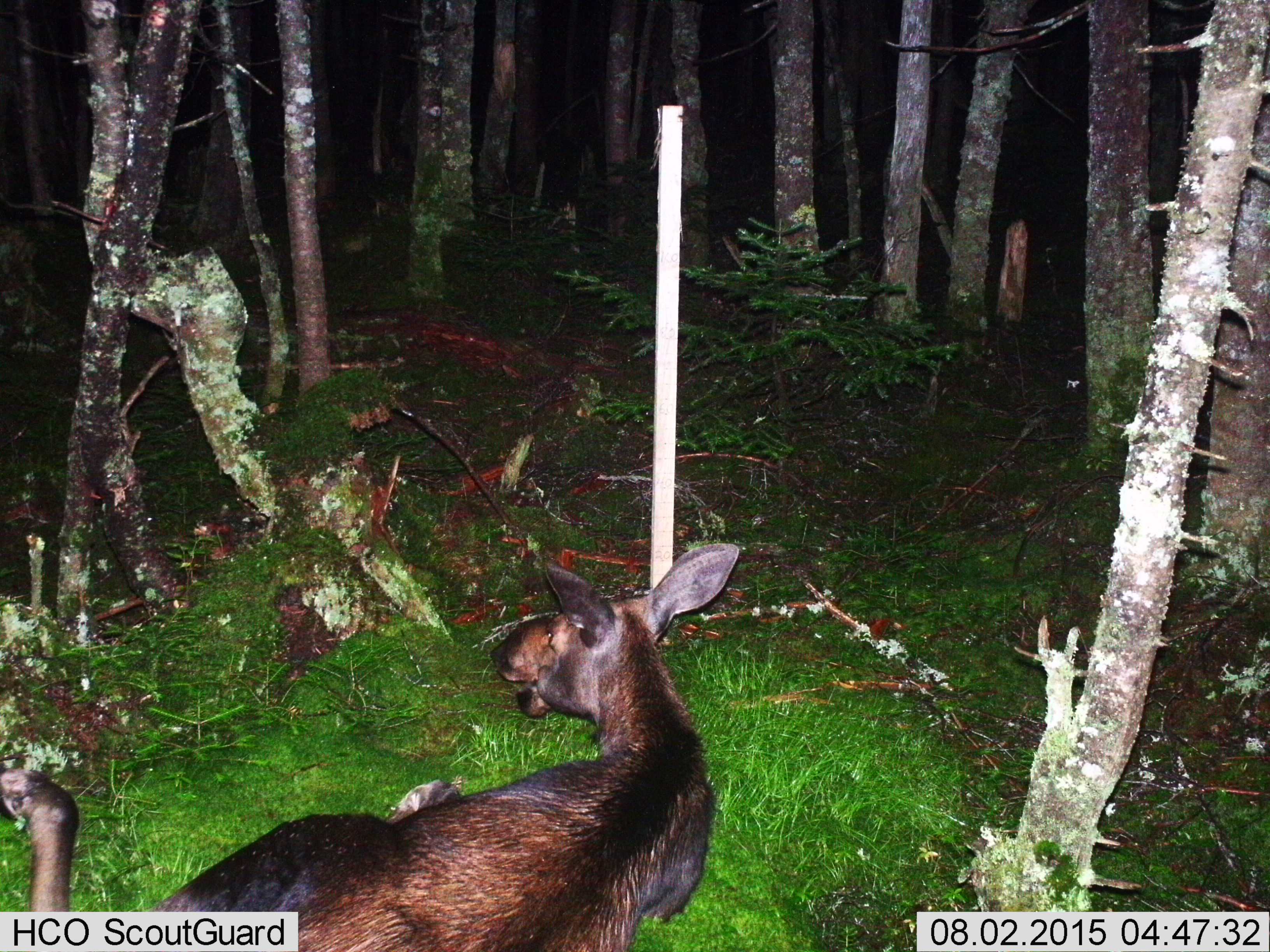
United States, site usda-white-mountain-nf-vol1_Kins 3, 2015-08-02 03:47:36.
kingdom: Animalia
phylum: Chordata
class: Mammalia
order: Artiodactyla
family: Cervidae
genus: Alces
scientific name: Alces alces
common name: moose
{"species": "moose (Alces alces)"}